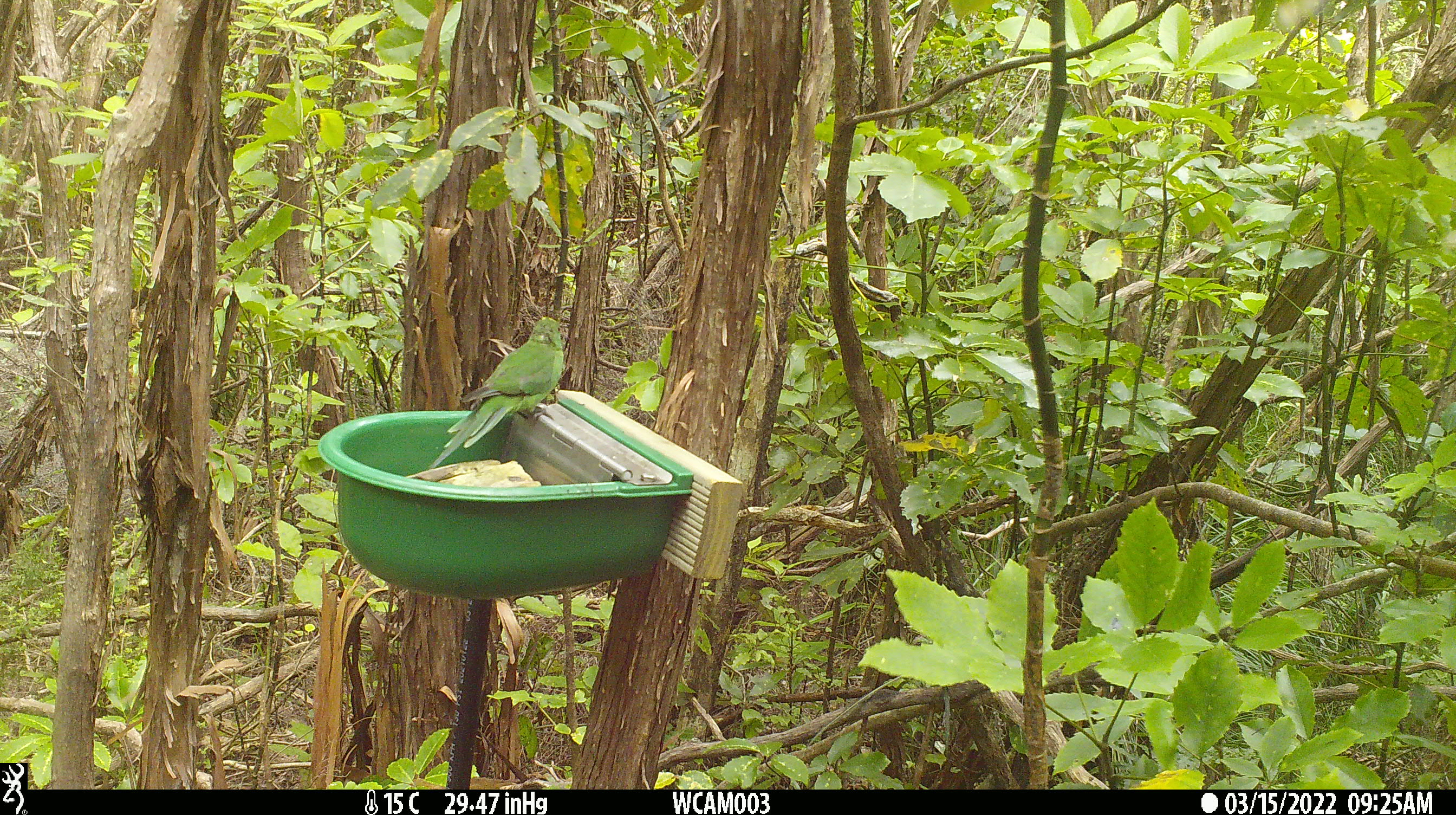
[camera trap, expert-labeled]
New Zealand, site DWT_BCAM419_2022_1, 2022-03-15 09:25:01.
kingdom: Animalia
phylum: Chordata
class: Aves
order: Psittaciformes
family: Psittaculidae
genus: Cyanoramphus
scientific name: Cyanoramphus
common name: parakeet